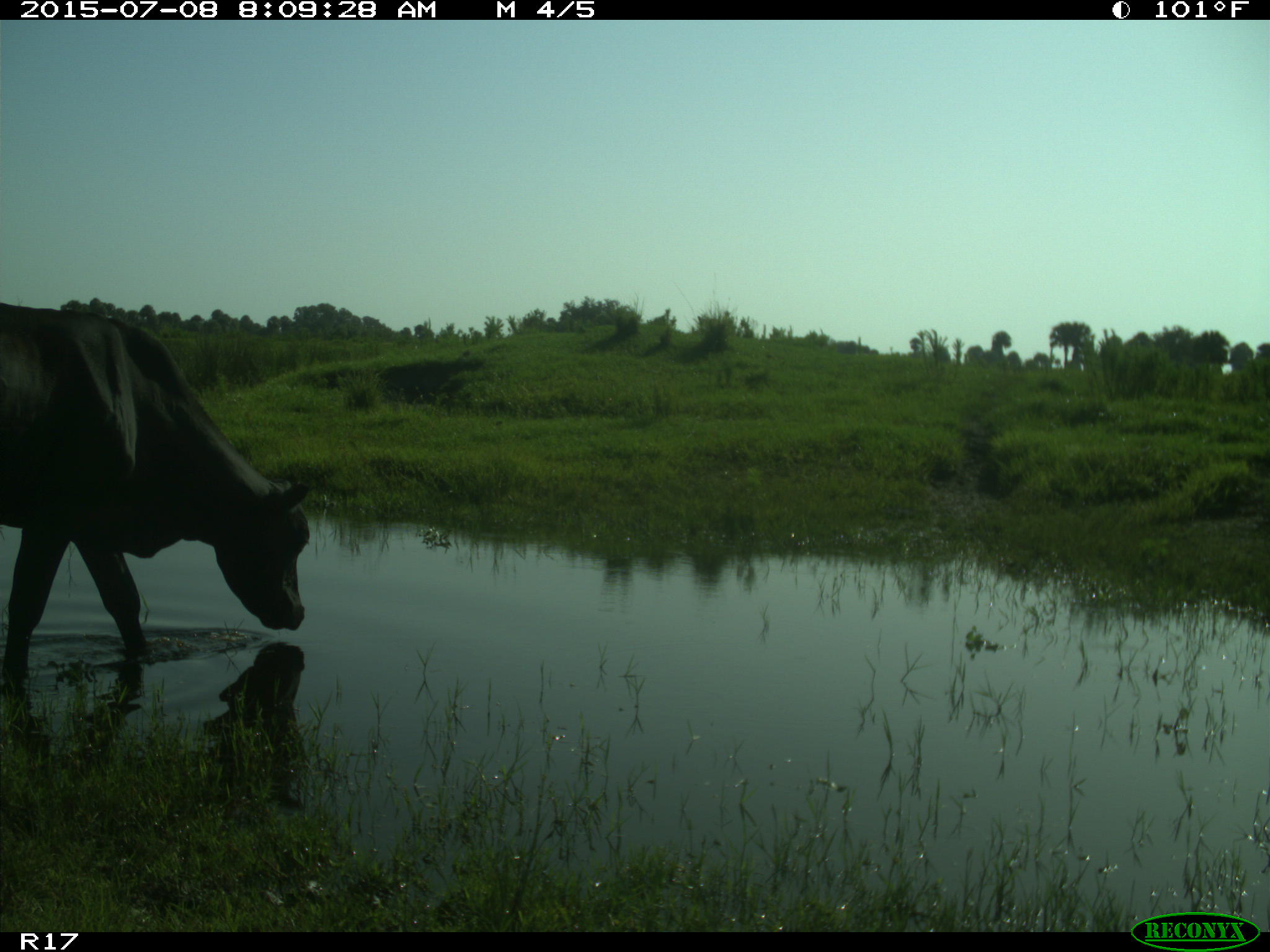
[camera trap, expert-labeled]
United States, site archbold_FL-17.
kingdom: Animalia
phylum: Chordata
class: Mammalia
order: Artiodactyla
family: Bovidae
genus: Bos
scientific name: Bos taurus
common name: domestic cow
Bos taurus (domestic cow).